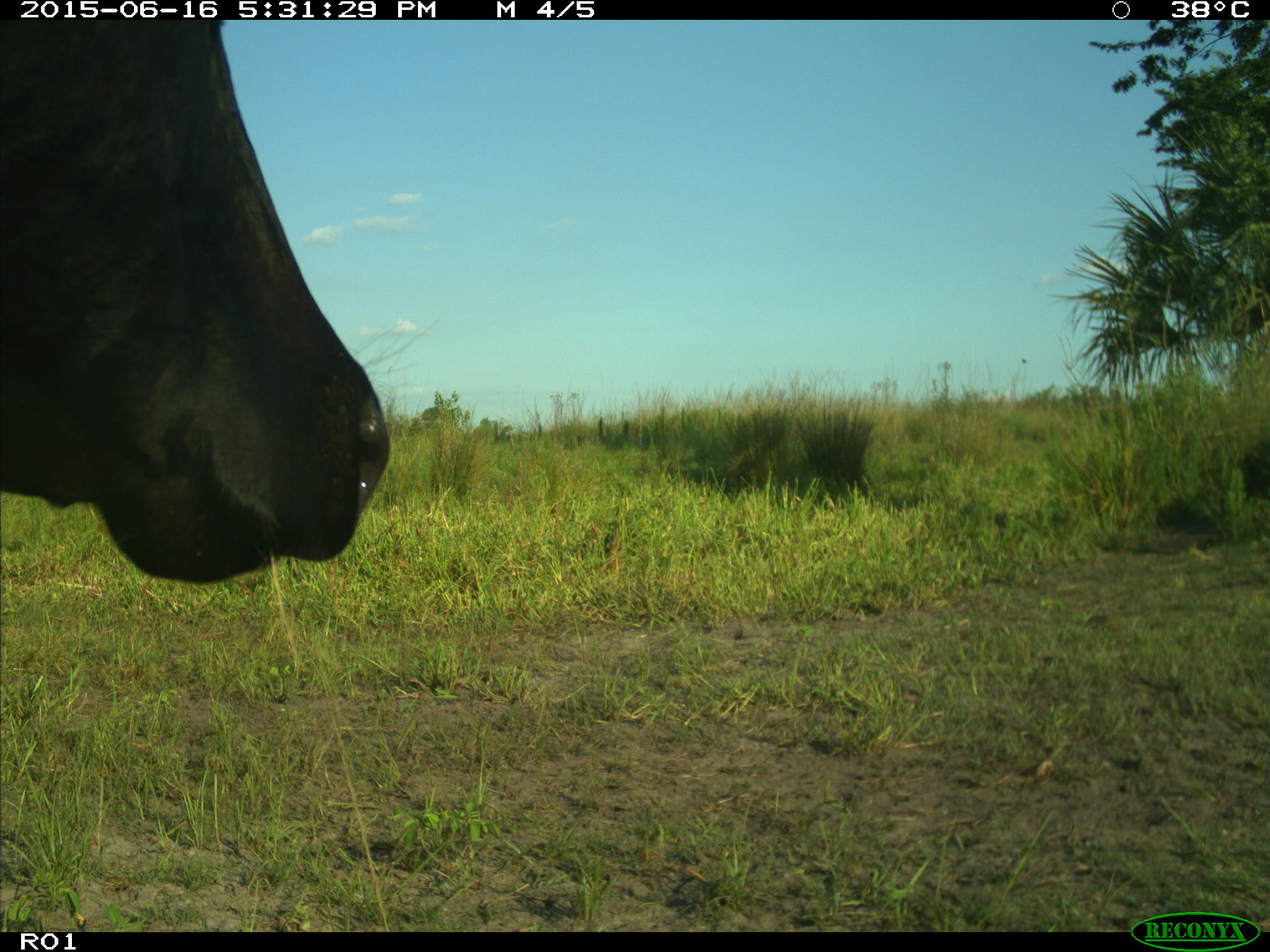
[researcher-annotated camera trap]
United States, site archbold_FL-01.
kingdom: Animalia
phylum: Chordata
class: Mammalia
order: Artiodactyla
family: Bovidae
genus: Bos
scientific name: Bos taurus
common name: domestic cow